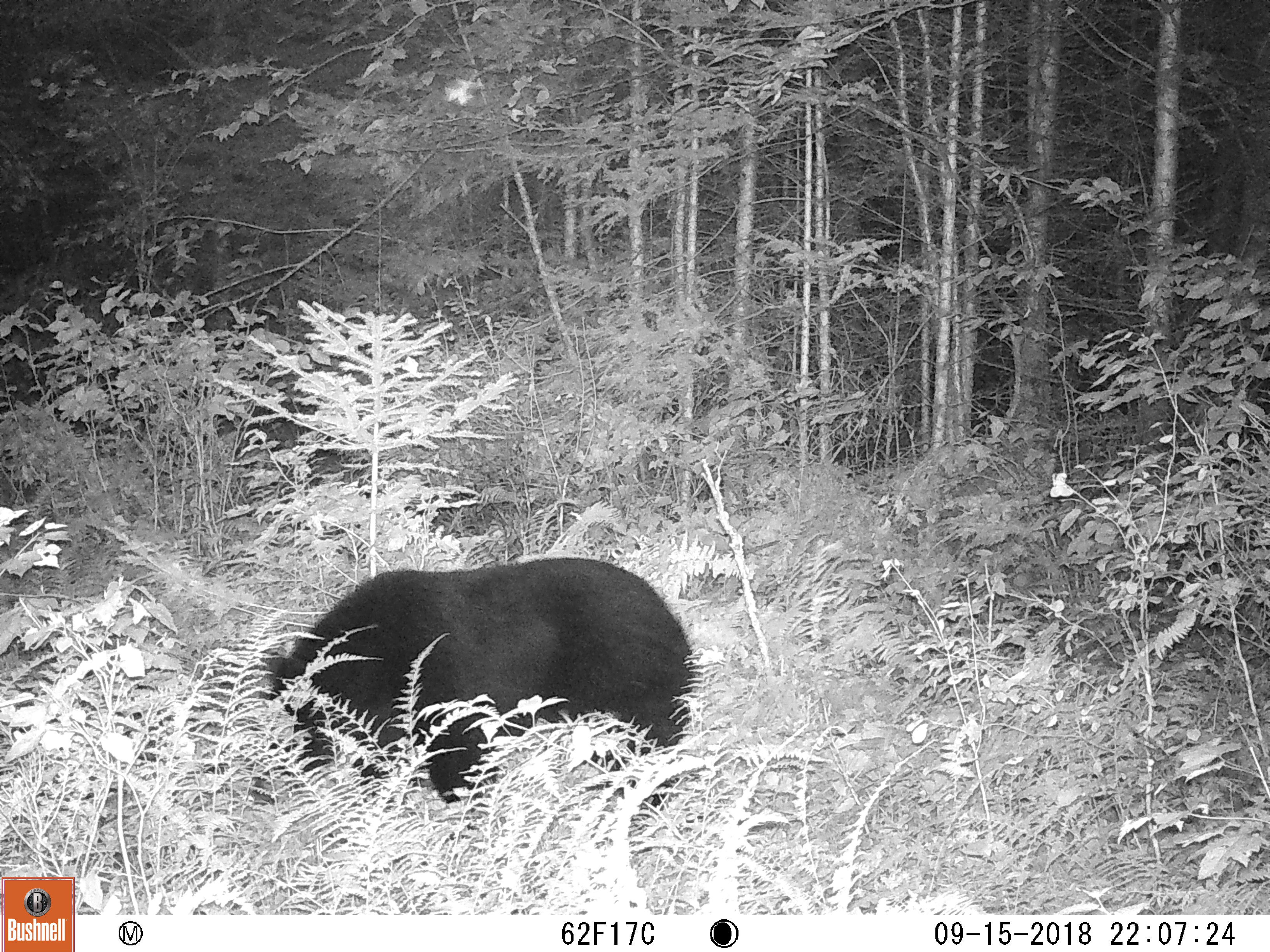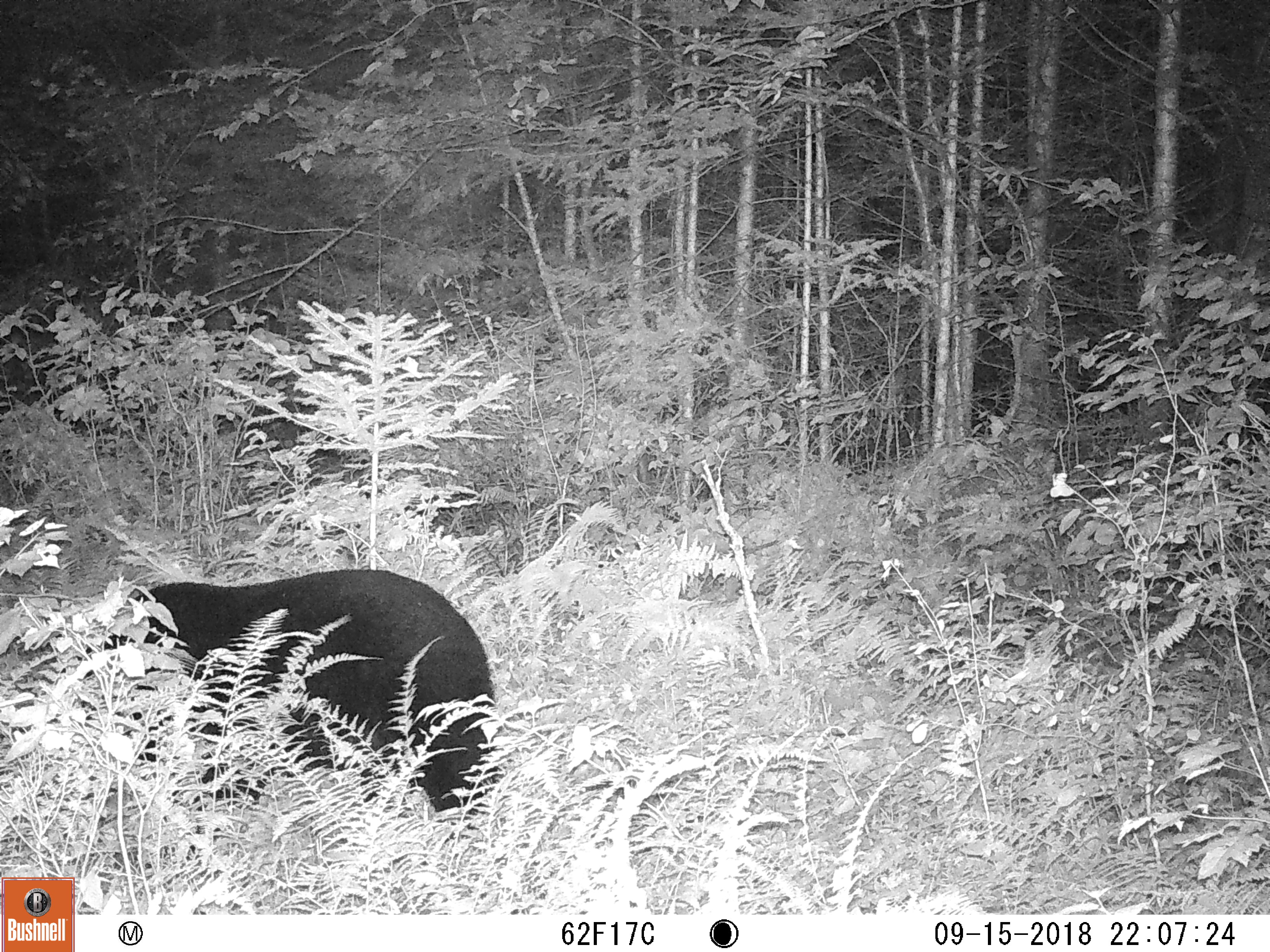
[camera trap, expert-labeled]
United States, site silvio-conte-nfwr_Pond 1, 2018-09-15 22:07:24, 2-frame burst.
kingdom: Animalia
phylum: Chordata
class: Mammalia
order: Carnivora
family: Ursidae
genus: Ursus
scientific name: Ursus americanus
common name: black bear